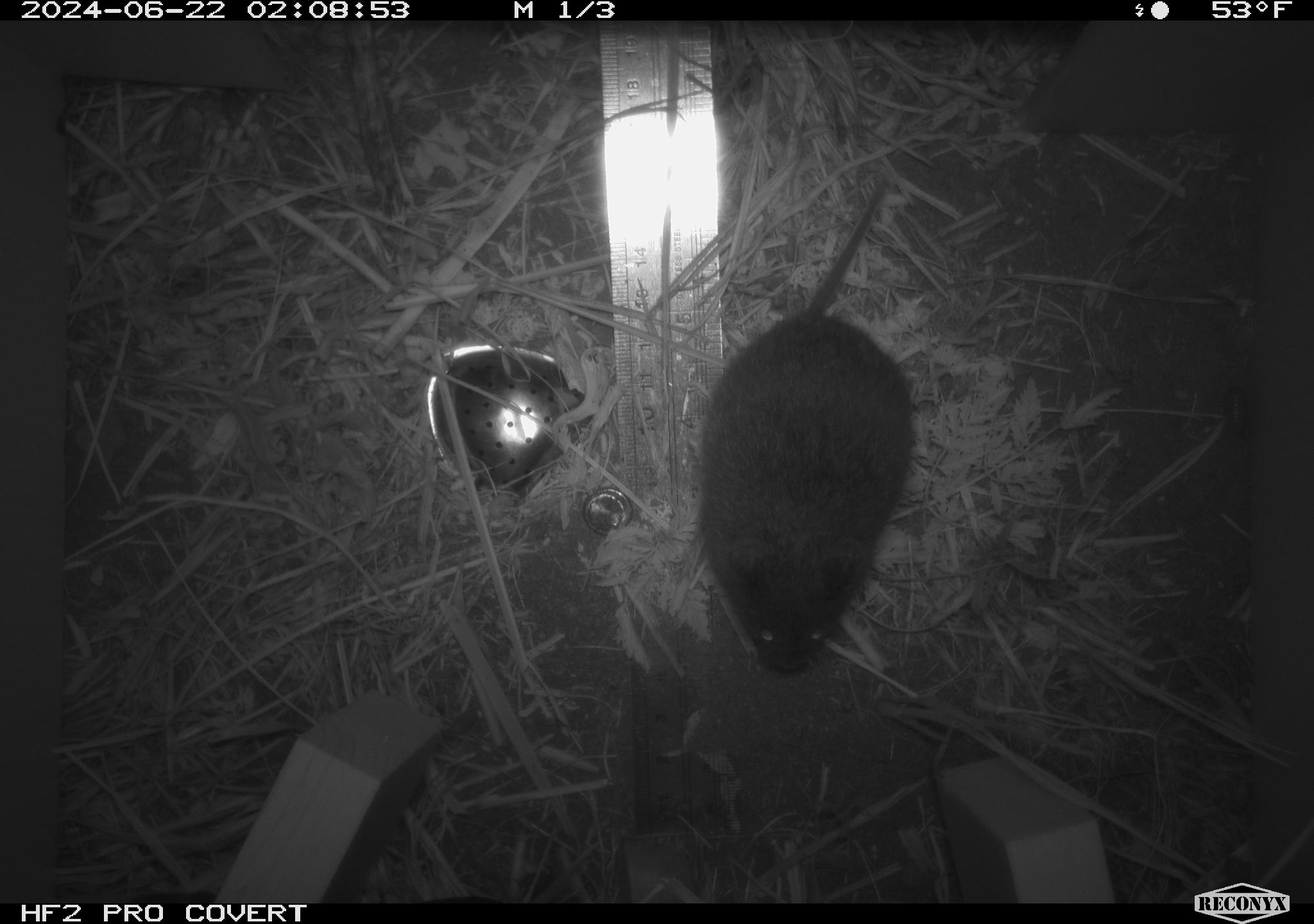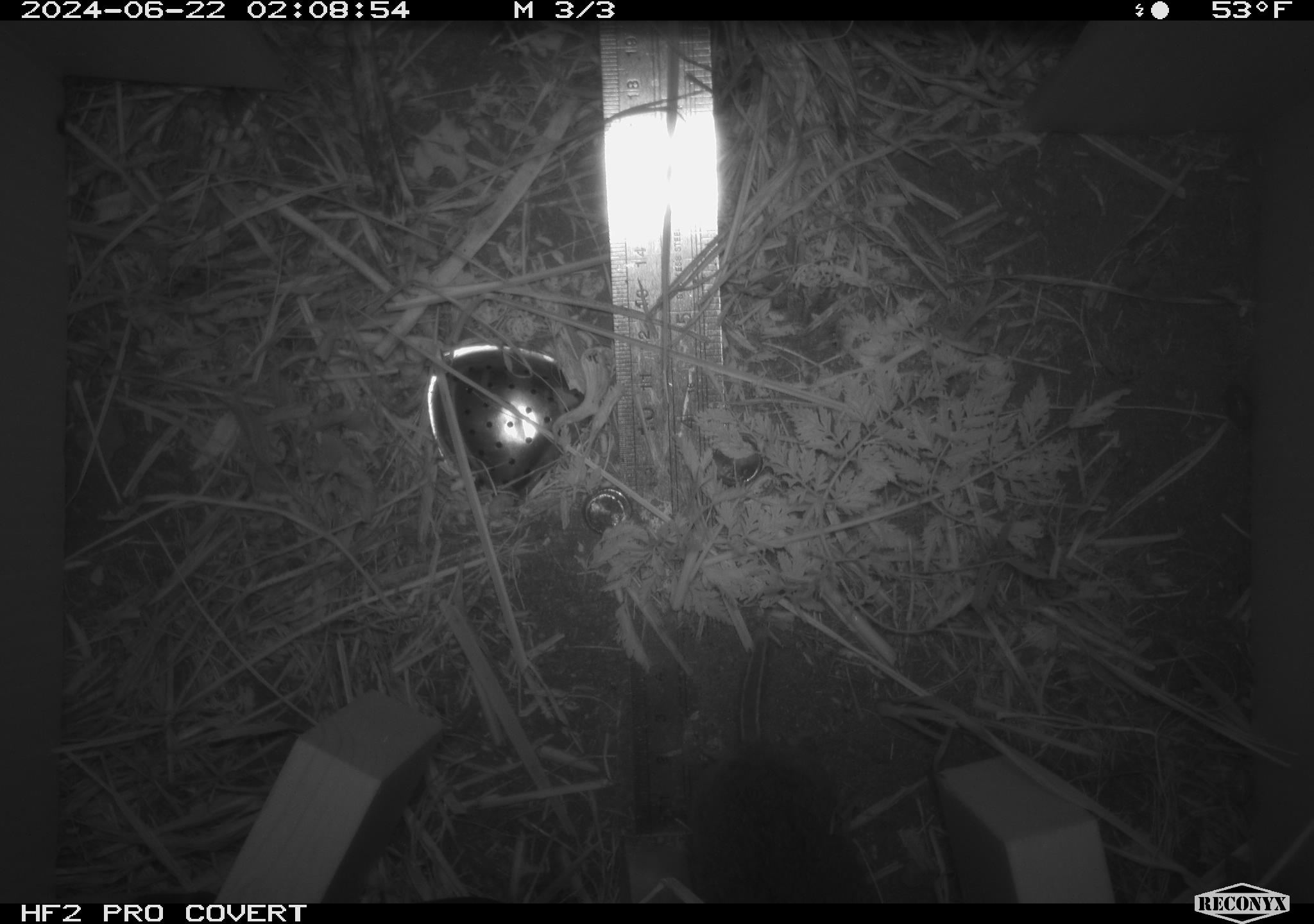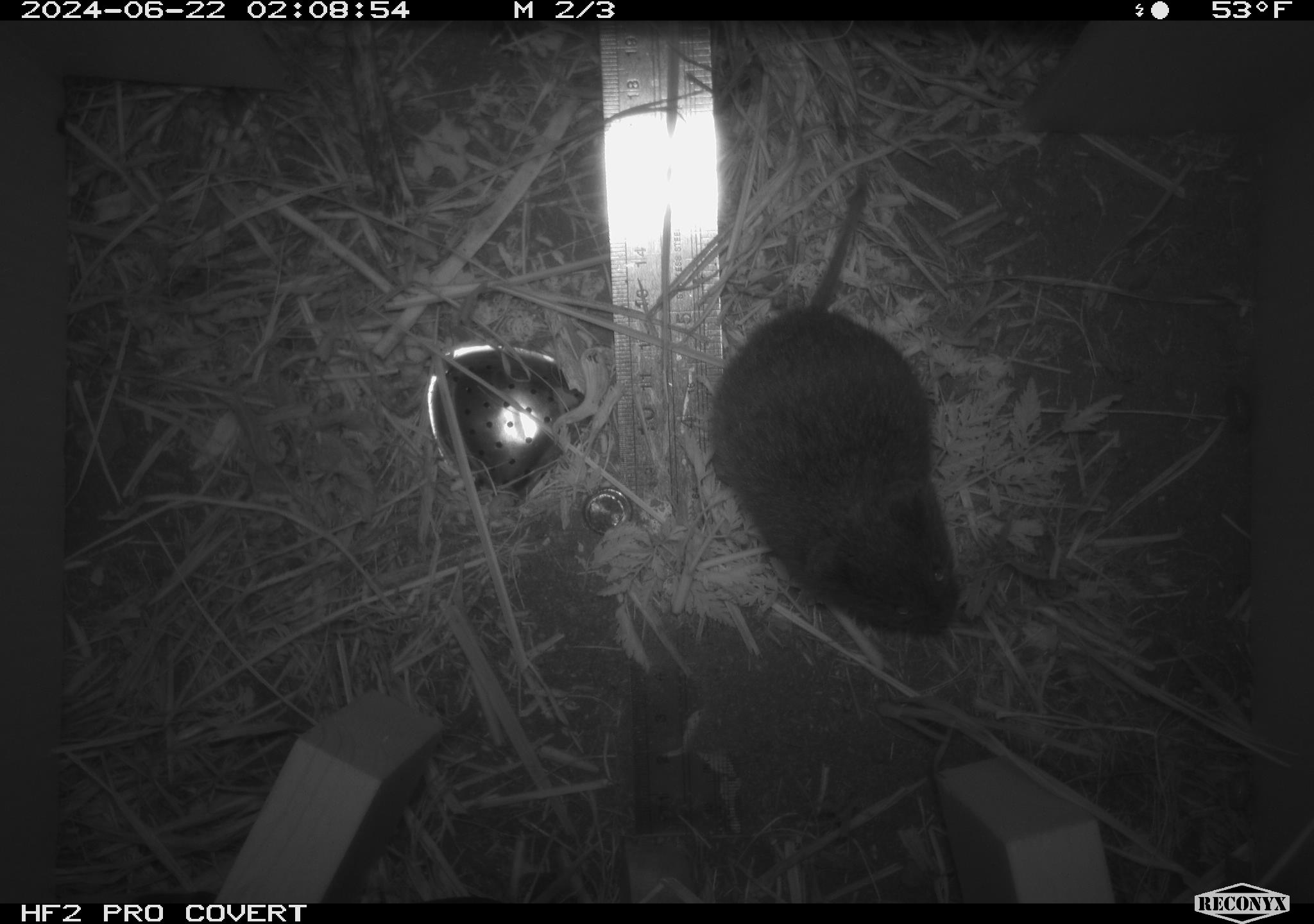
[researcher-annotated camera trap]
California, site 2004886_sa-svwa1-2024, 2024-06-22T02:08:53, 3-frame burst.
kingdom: Animalia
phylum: Chordata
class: Mammalia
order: Rodentia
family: Cricetidae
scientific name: Arvicolinae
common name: voles, lemmings, and muskrats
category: arvicolinae subfamily